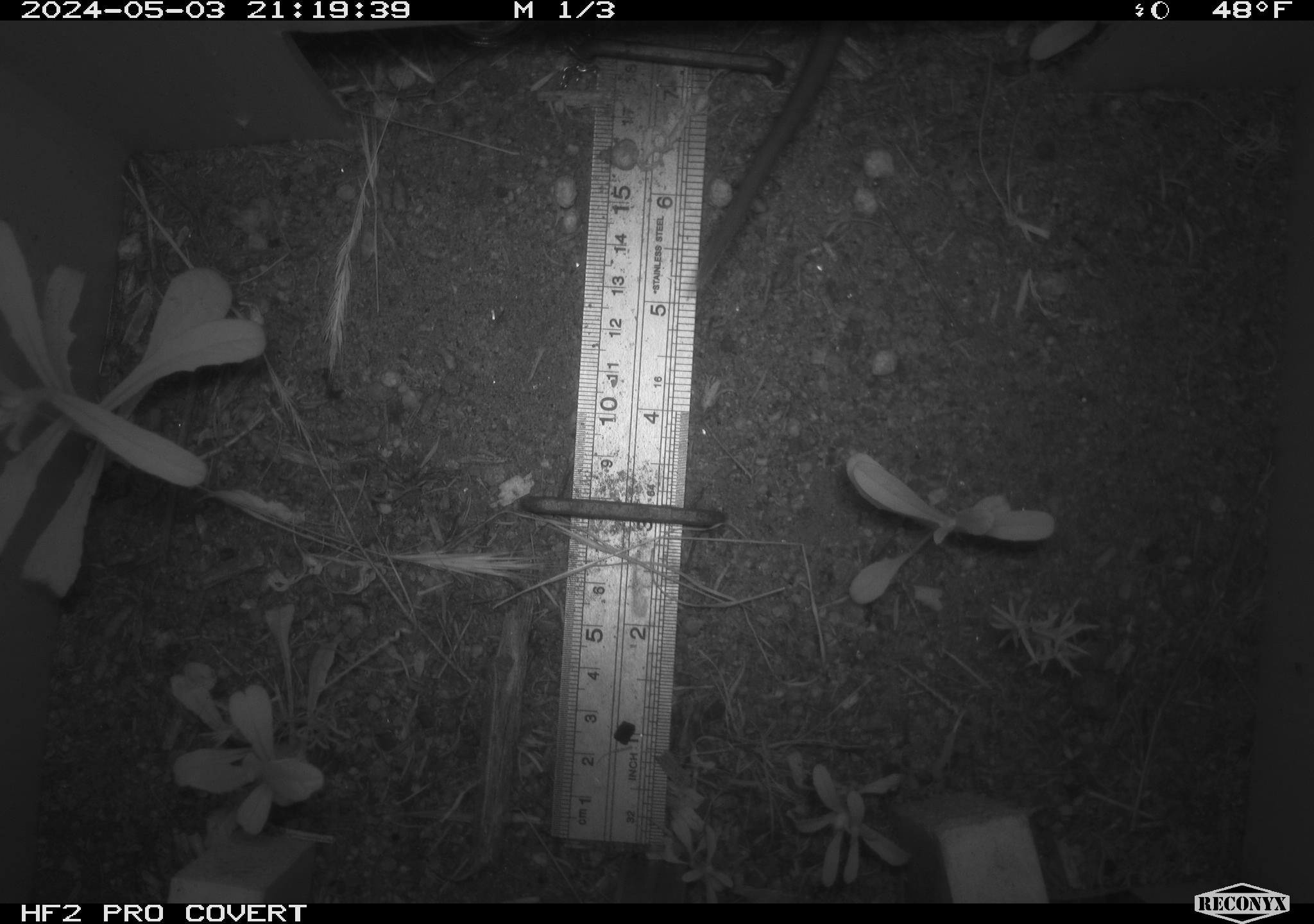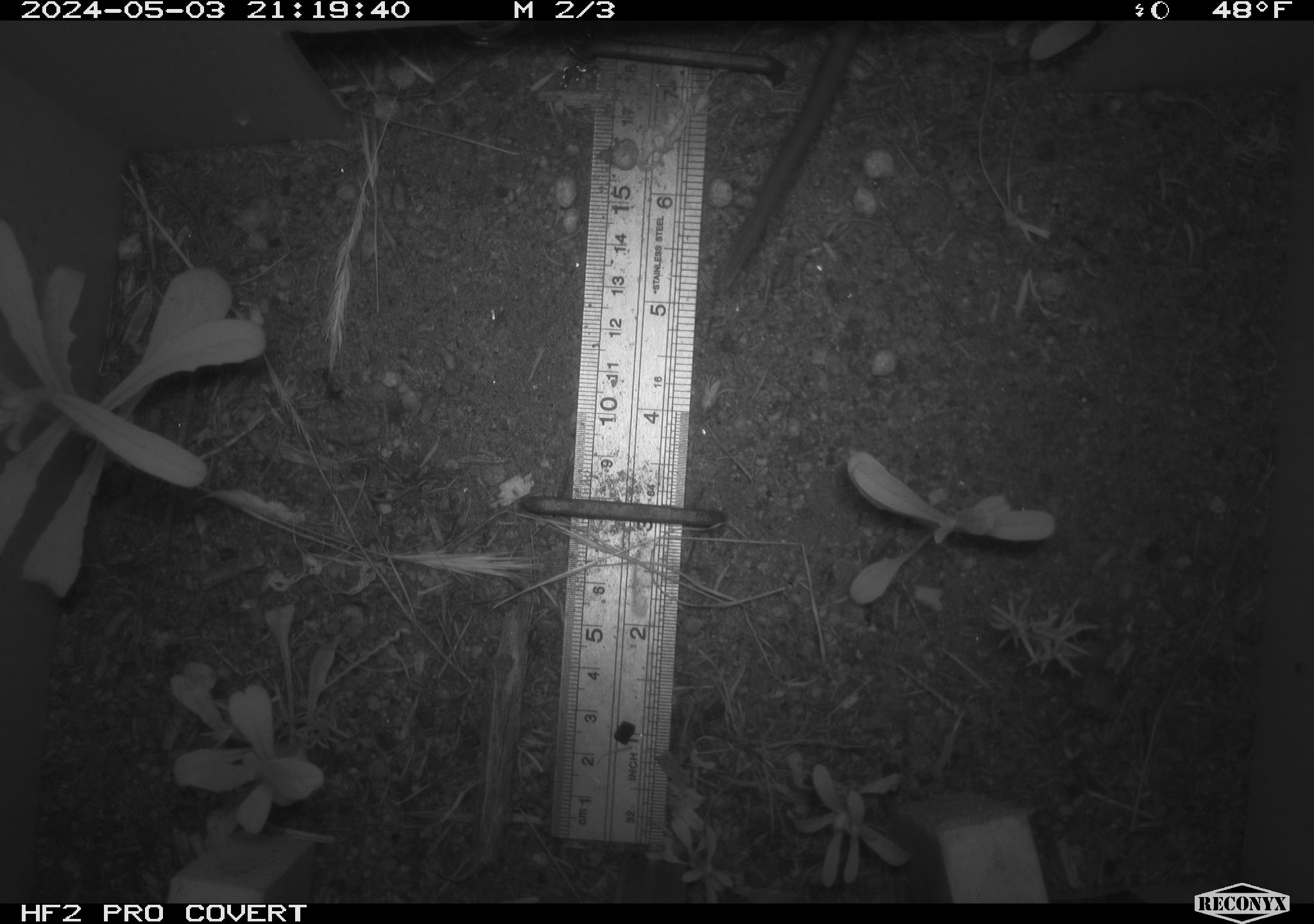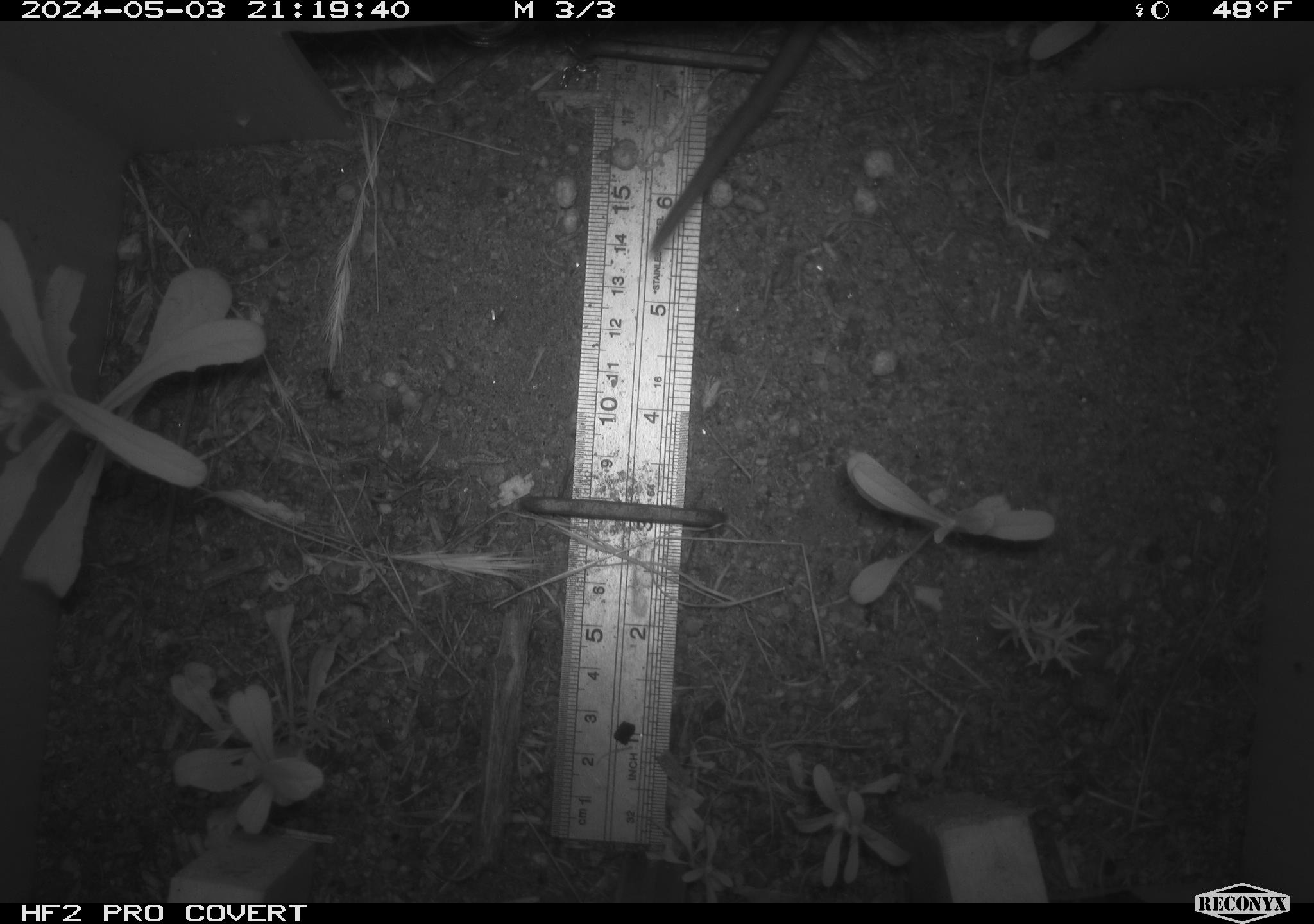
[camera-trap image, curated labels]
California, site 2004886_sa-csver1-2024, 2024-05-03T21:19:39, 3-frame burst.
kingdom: Animalia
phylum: Chordata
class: Mammalia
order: Rodentia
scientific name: Rodentia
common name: rodent